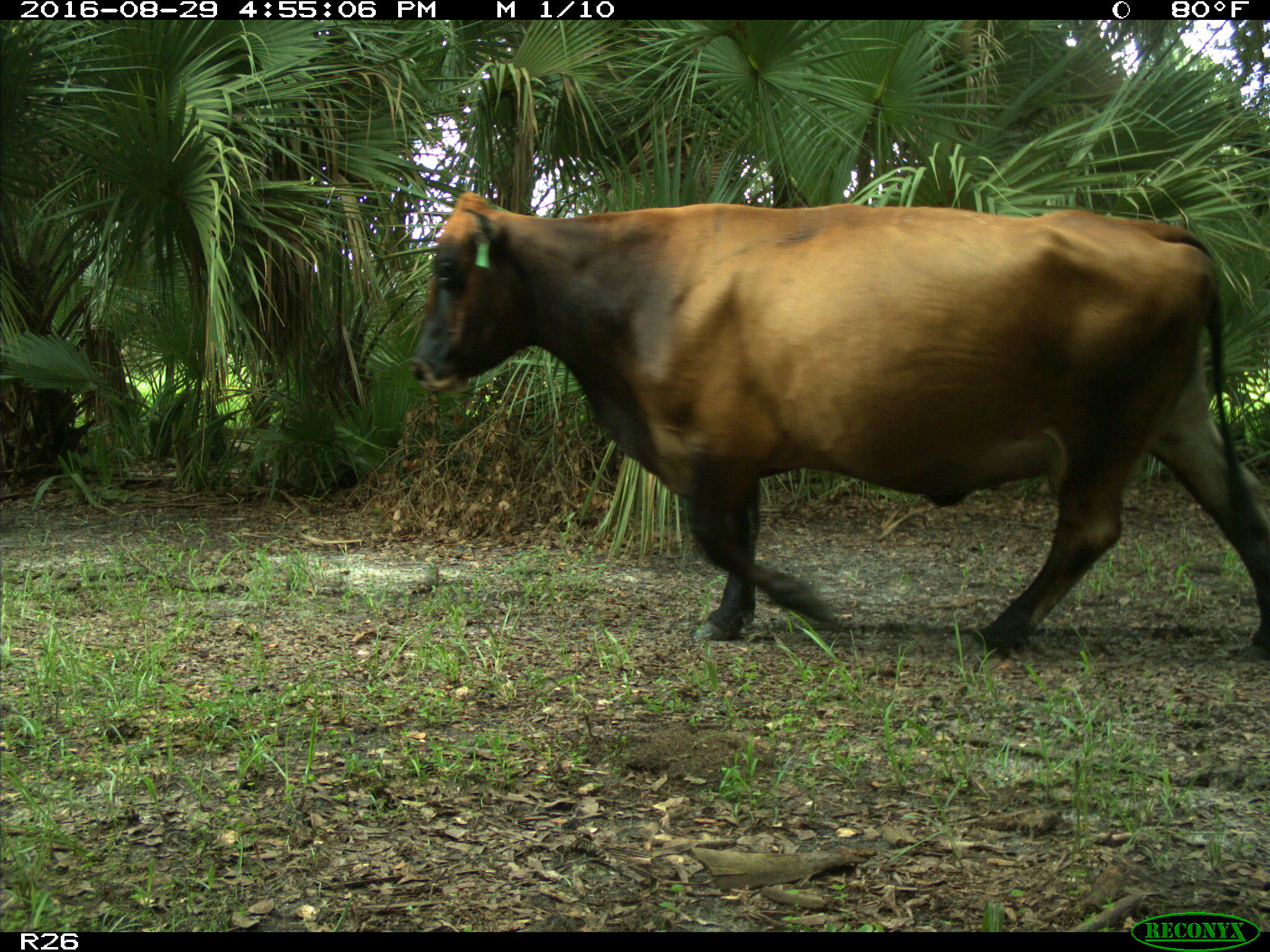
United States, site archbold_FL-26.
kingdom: Animalia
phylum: Chordata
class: Mammalia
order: Artiodactyla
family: Bovidae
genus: Bos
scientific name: Bos taurus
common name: domestic cow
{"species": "Bos taurus (domestic cow)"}